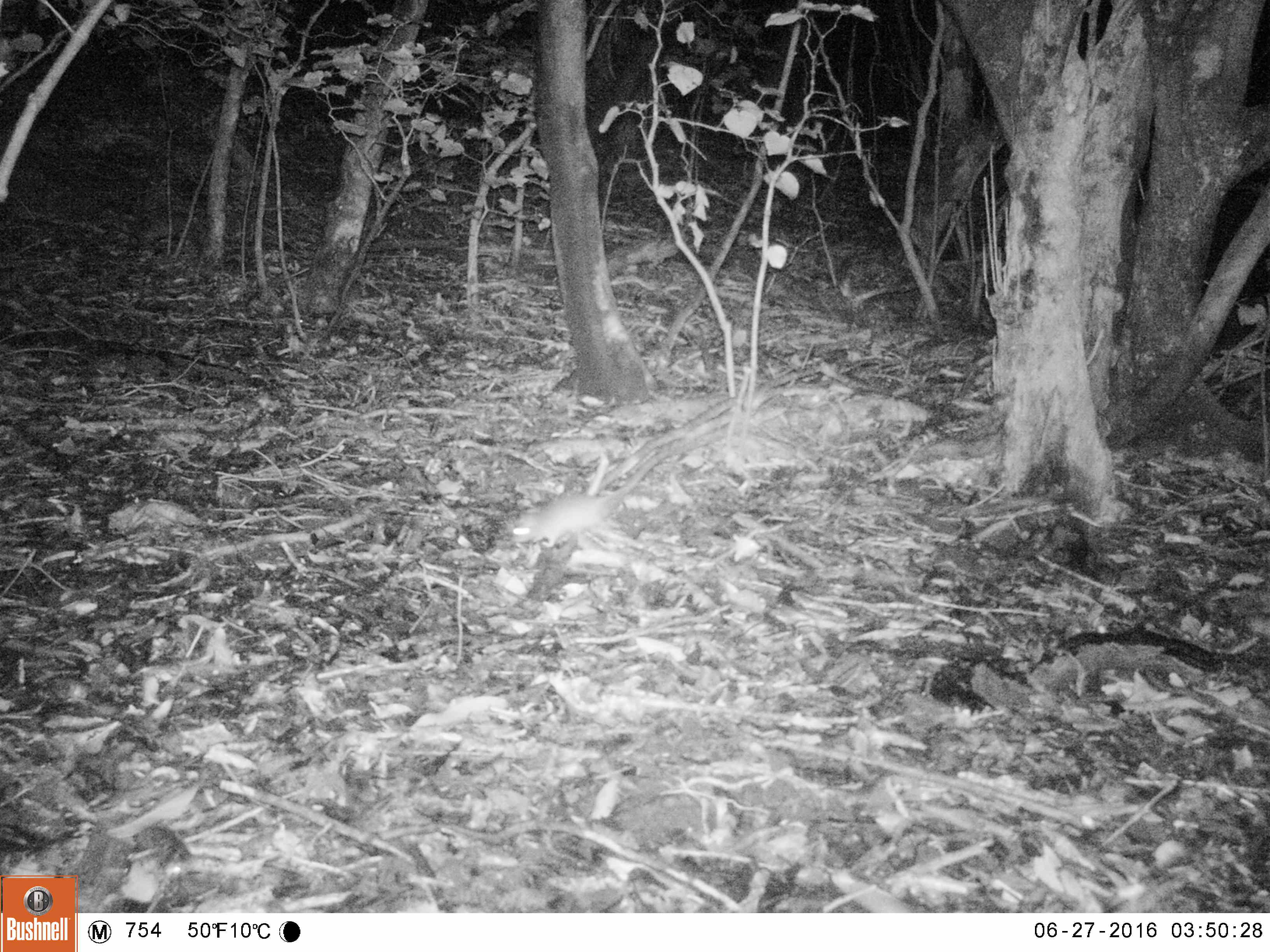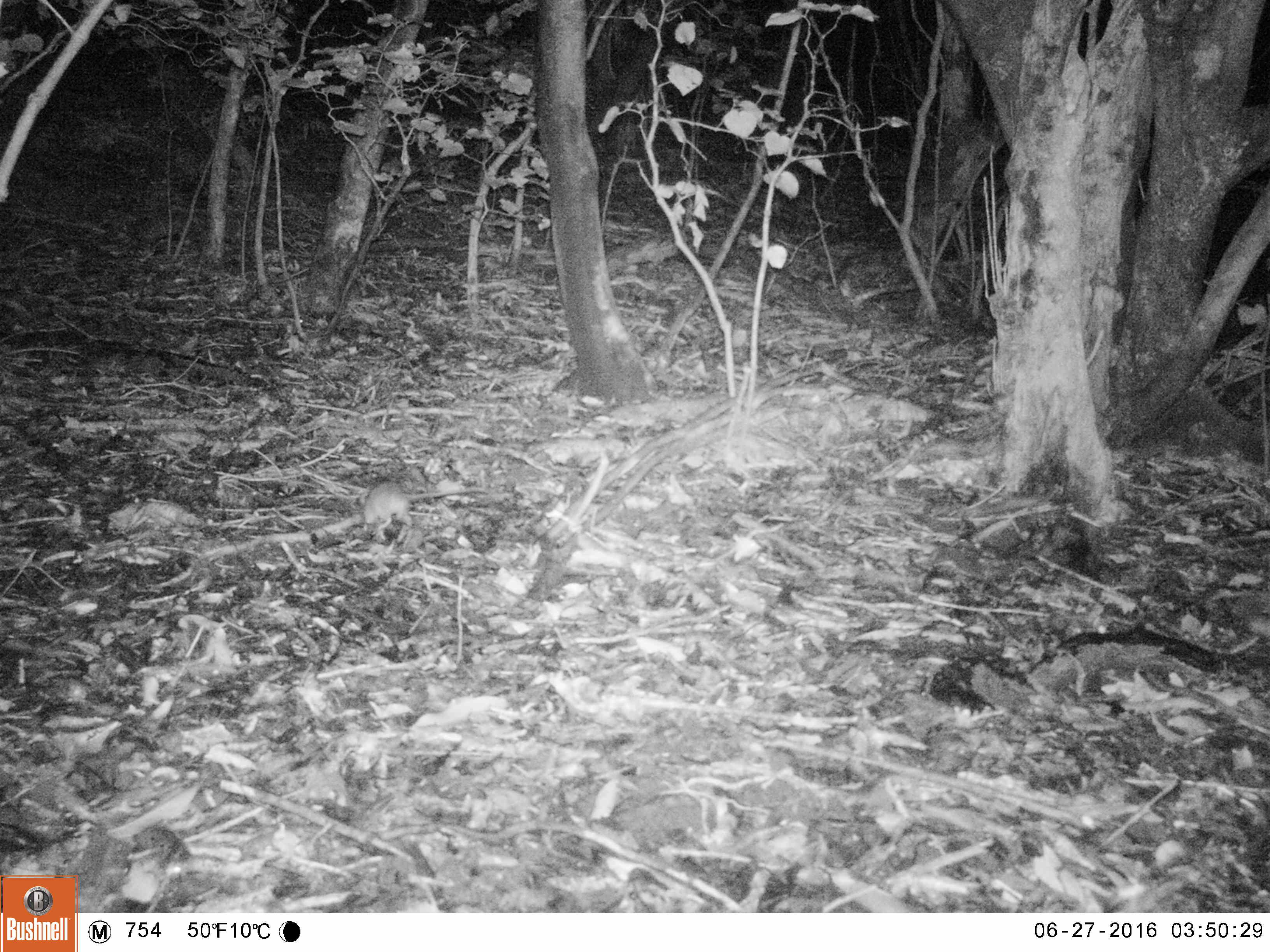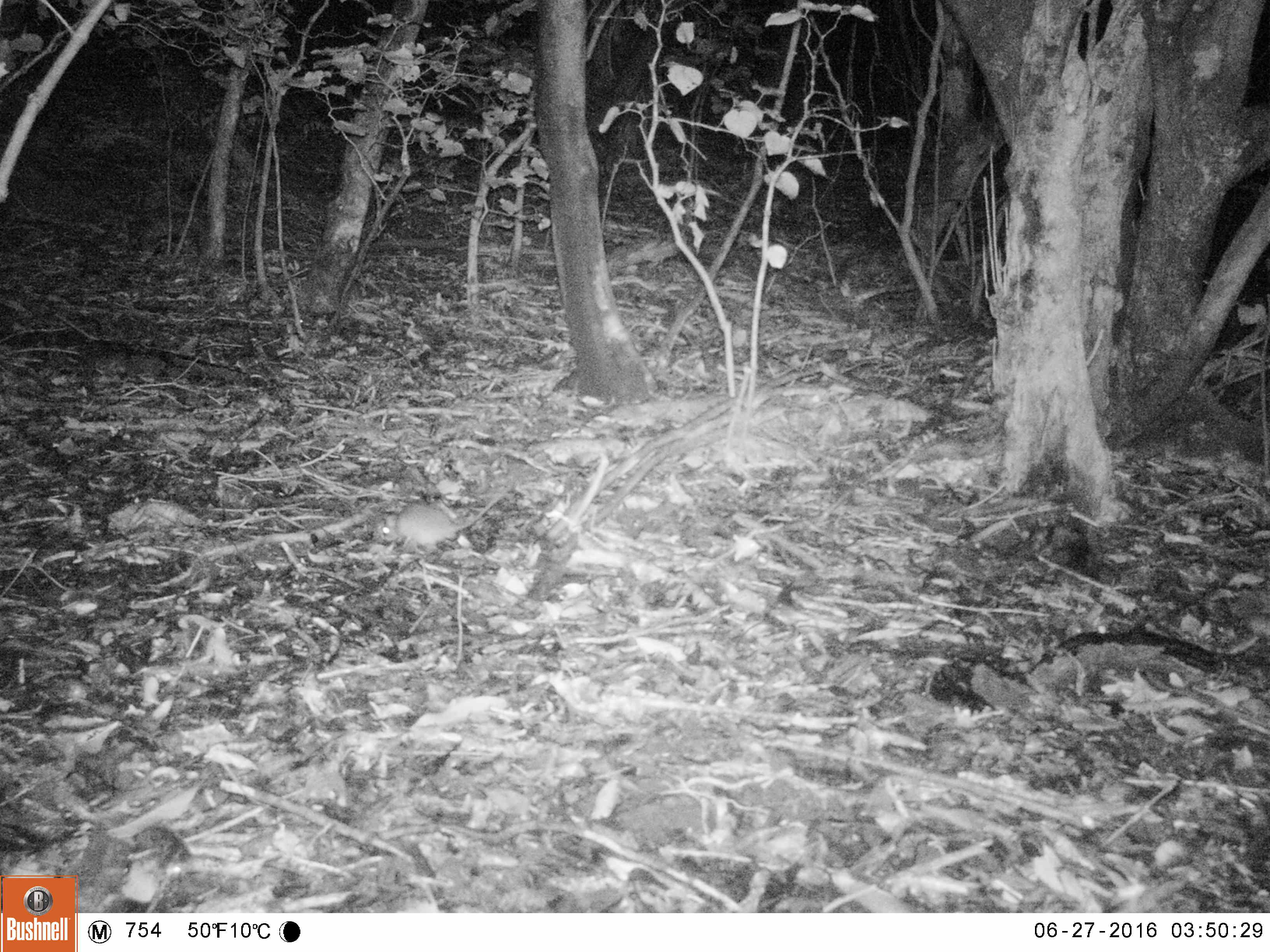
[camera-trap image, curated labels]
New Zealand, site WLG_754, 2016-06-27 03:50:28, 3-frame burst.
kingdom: Animalia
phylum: Chordata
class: Mammalia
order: Rodentia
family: Muridae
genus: Rattus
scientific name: Rattus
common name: rat